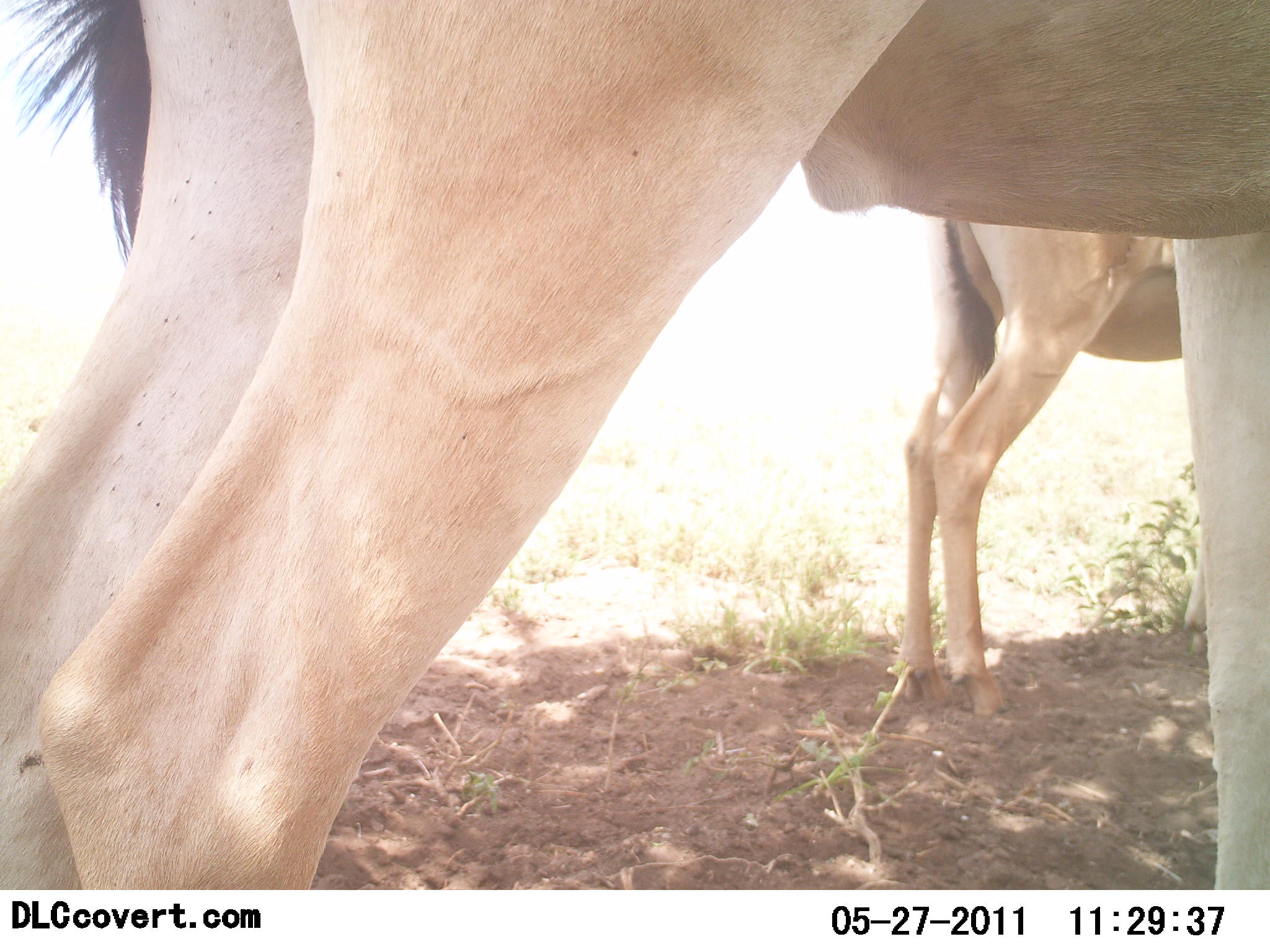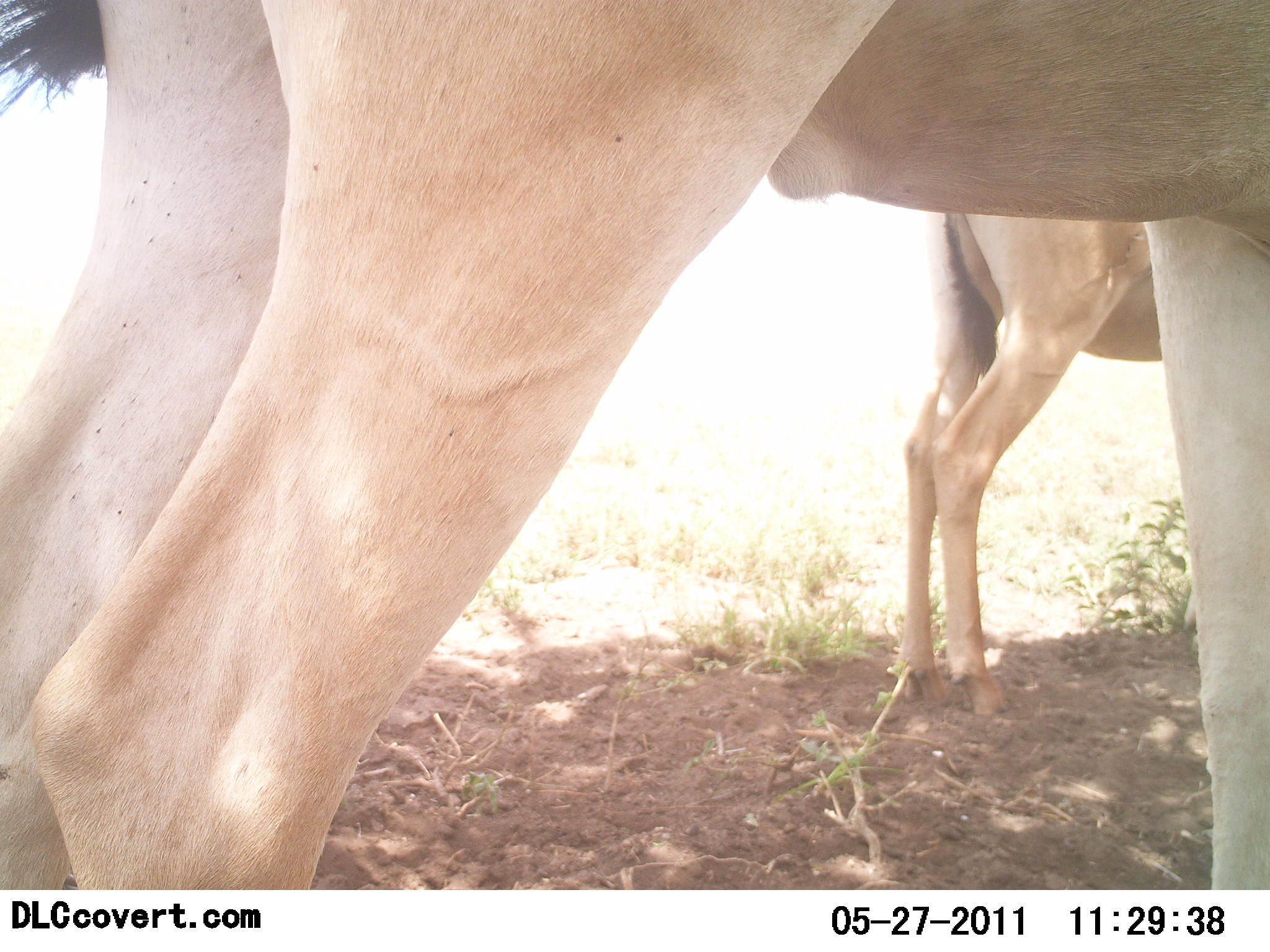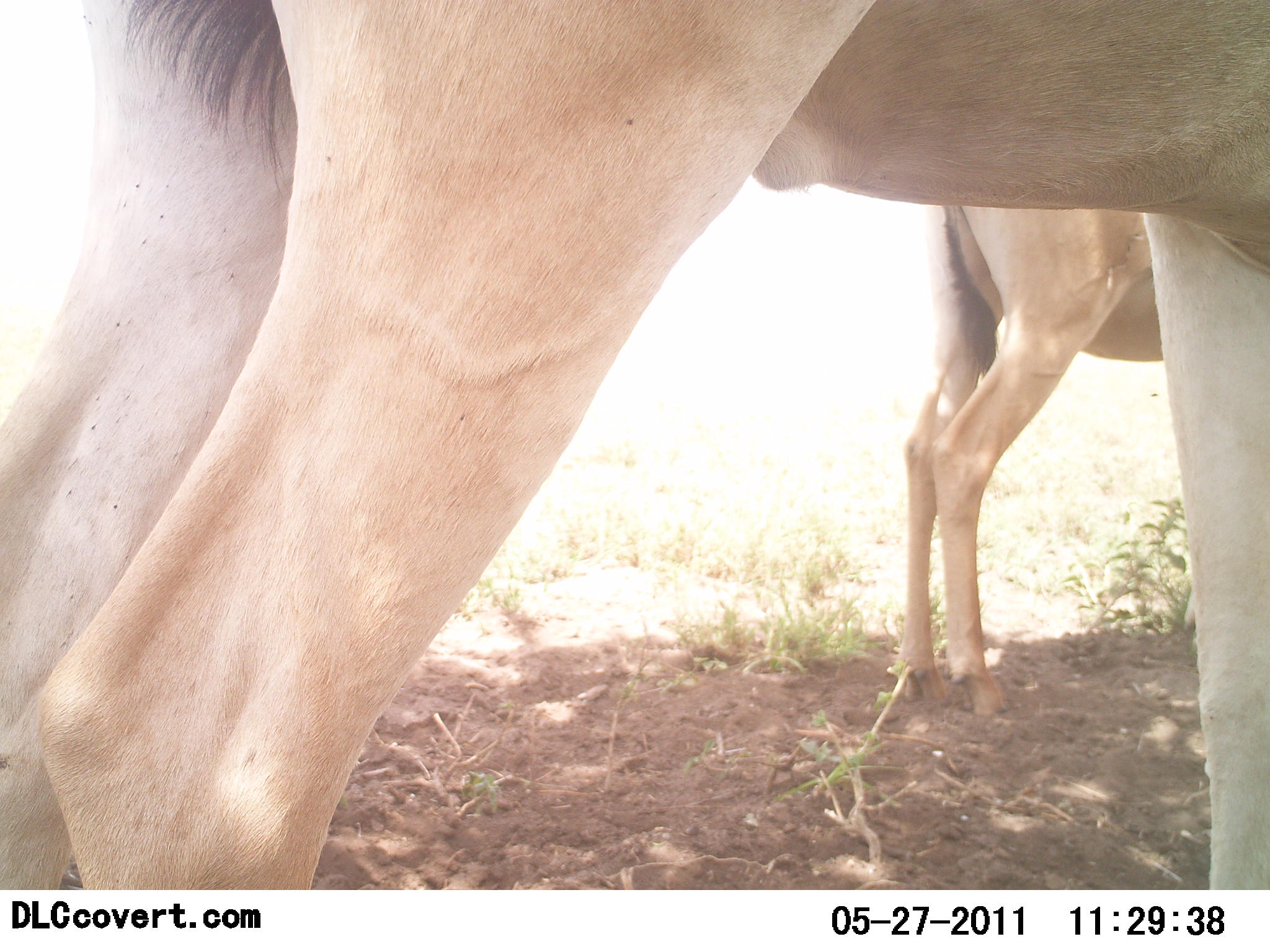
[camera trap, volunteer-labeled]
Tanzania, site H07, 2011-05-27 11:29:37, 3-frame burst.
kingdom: Animalia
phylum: Chordata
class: Mammalia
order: Artiodactyla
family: Bovidae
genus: Alcelaphus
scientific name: Alcelaphus buselaphus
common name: hartebeest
Hartebeest (Alcelaphus buselaphus), count 2. Behavior (volunteer vote fractions): standing 100%, resting 0%, moving 0%, interacting 0%. Young present (vote fraction): 0%. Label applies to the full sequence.